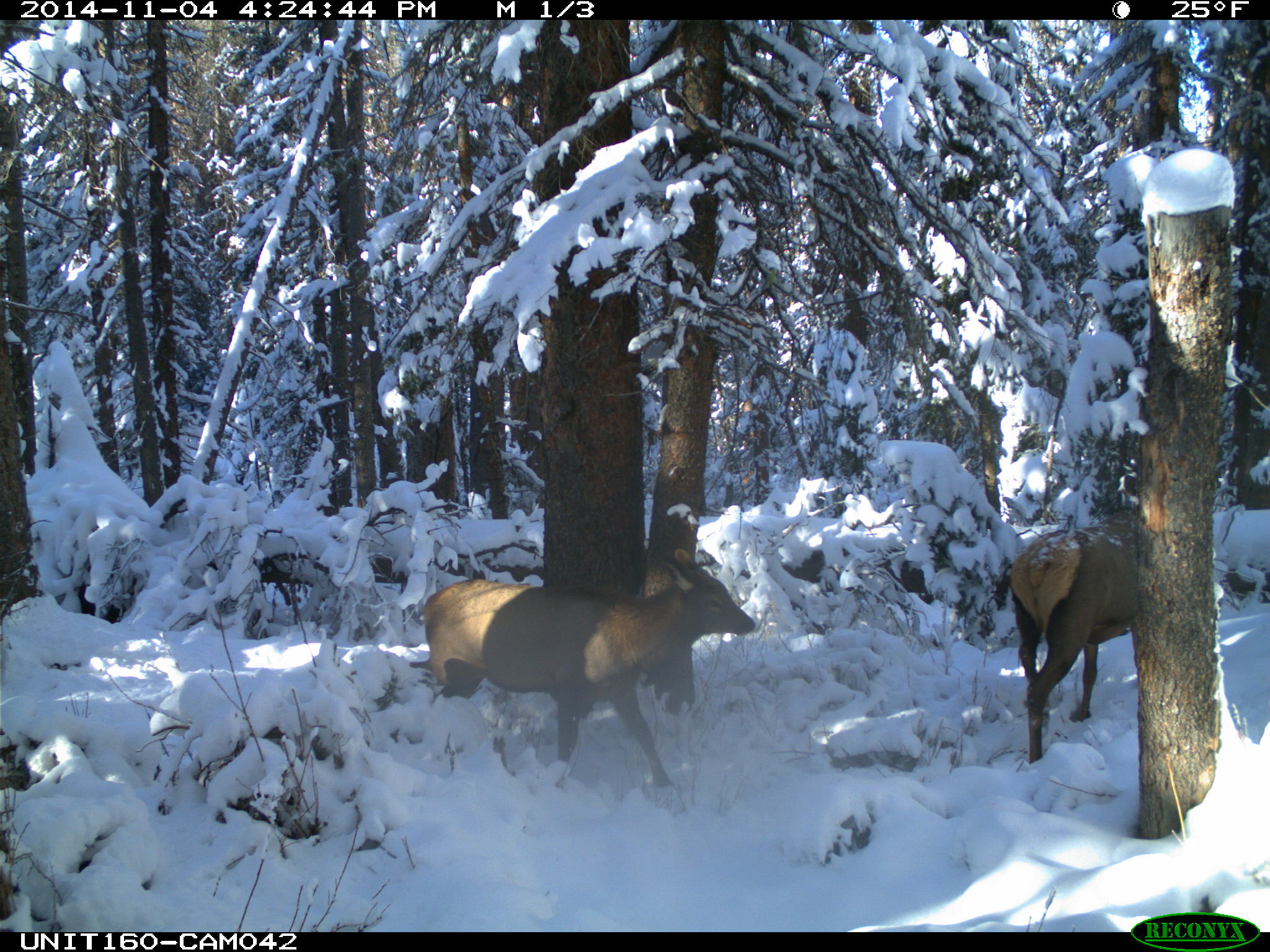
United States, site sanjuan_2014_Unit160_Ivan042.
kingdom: Animalia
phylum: Chordata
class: Mammalia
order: Artiodactyla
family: Cervidae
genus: Cervus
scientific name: Cervus elaphus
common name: red deer